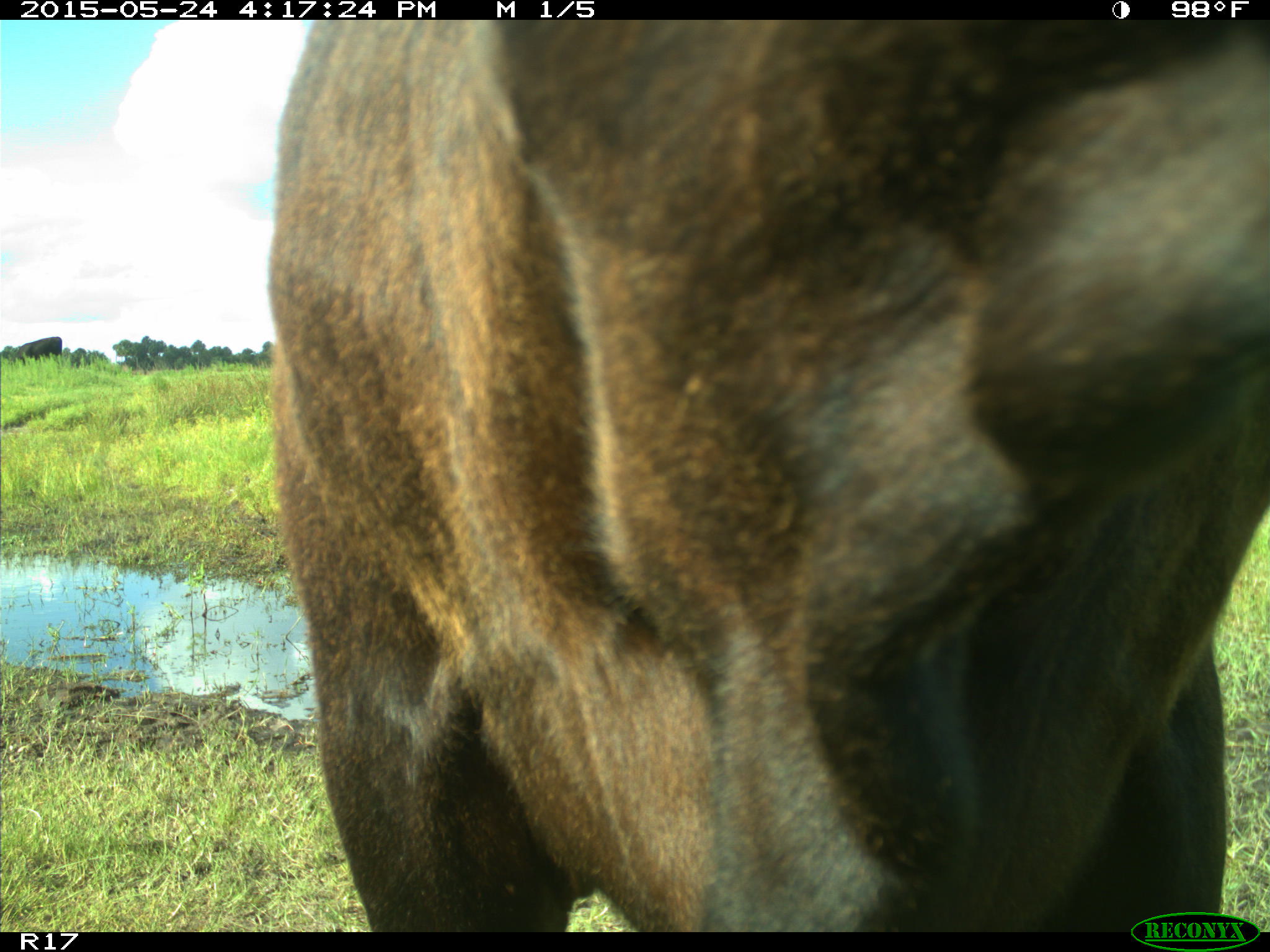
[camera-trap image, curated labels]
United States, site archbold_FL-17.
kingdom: Animalia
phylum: Chordata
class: Mammalia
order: Artiodactyla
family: Bovidae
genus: Bos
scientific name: Bos taurus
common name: domestic cow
Bos taurus (domestic cow).